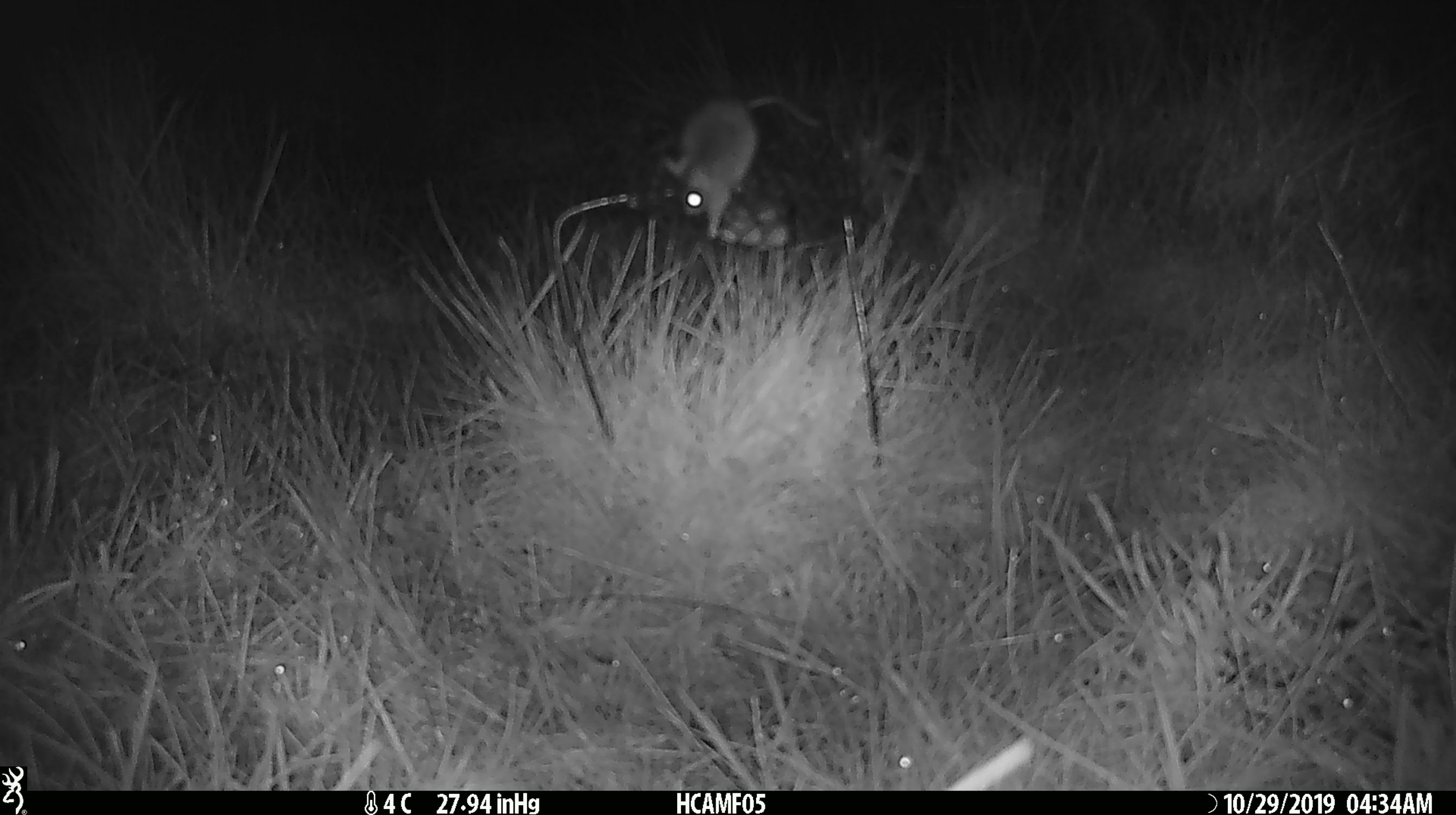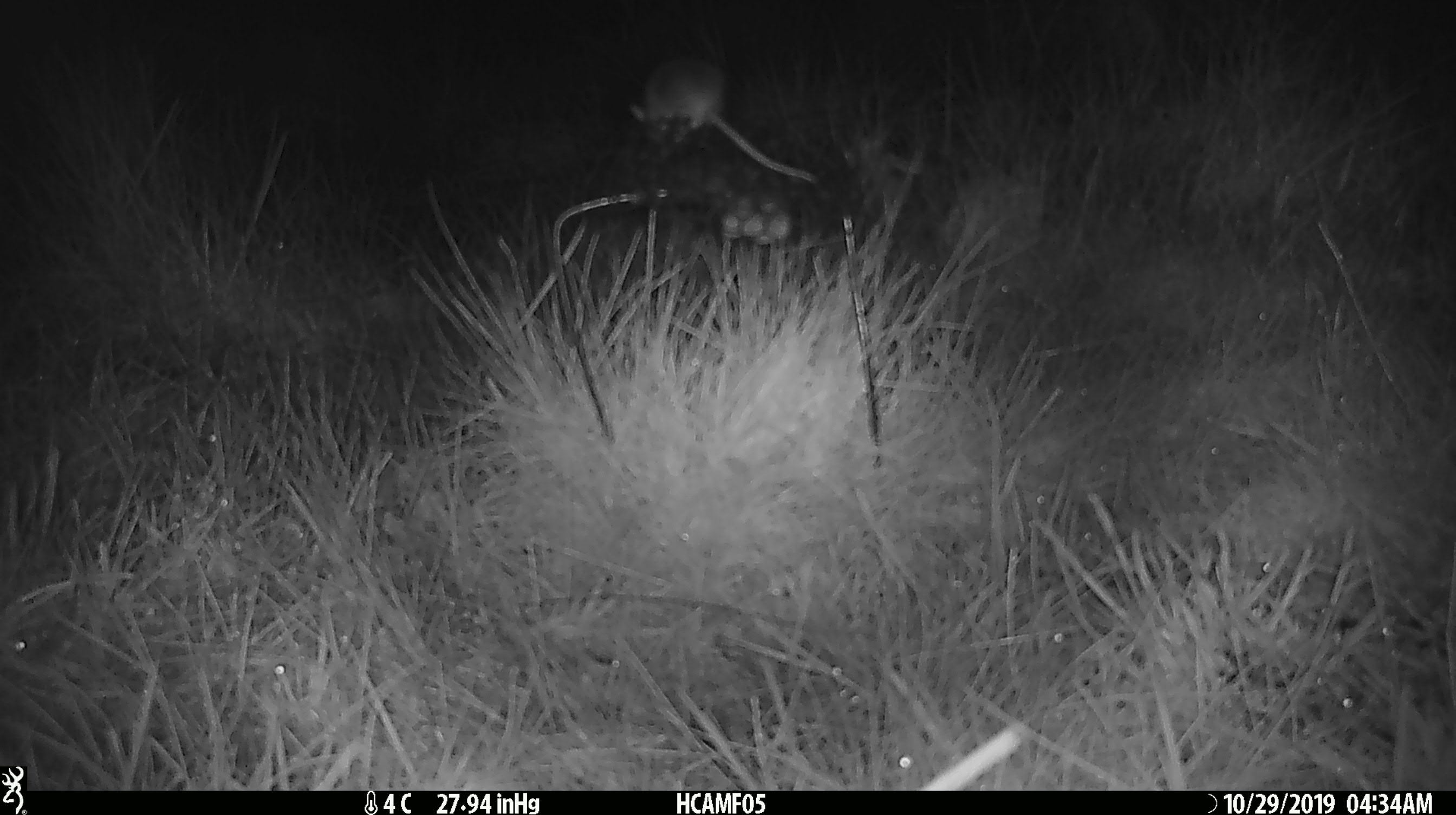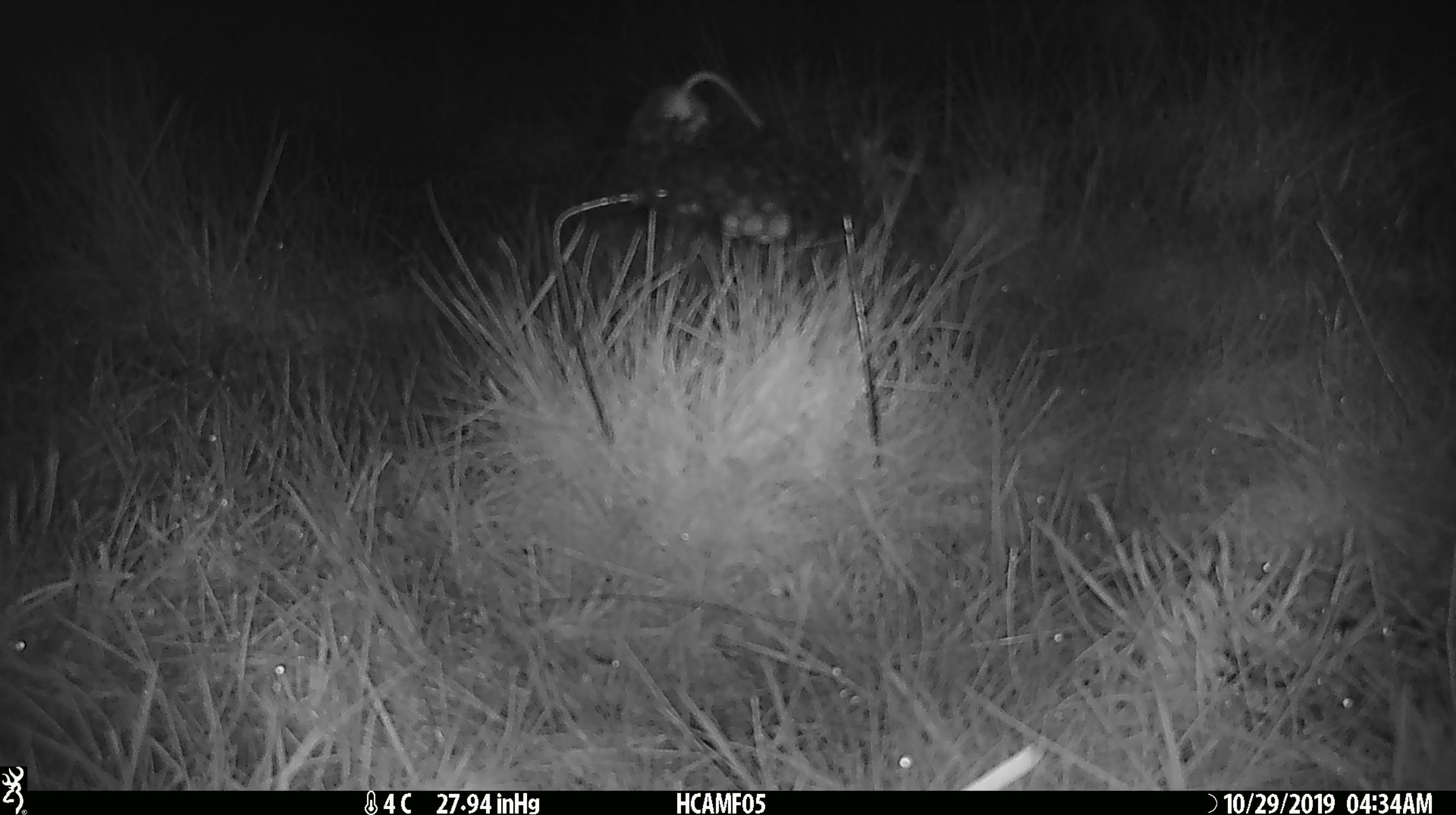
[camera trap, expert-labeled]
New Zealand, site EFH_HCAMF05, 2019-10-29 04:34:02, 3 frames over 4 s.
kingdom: Animalia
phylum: Chordata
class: Mammalia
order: Rodentia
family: Muridae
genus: Mus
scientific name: Mus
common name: mouse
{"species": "mouse (Mus)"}